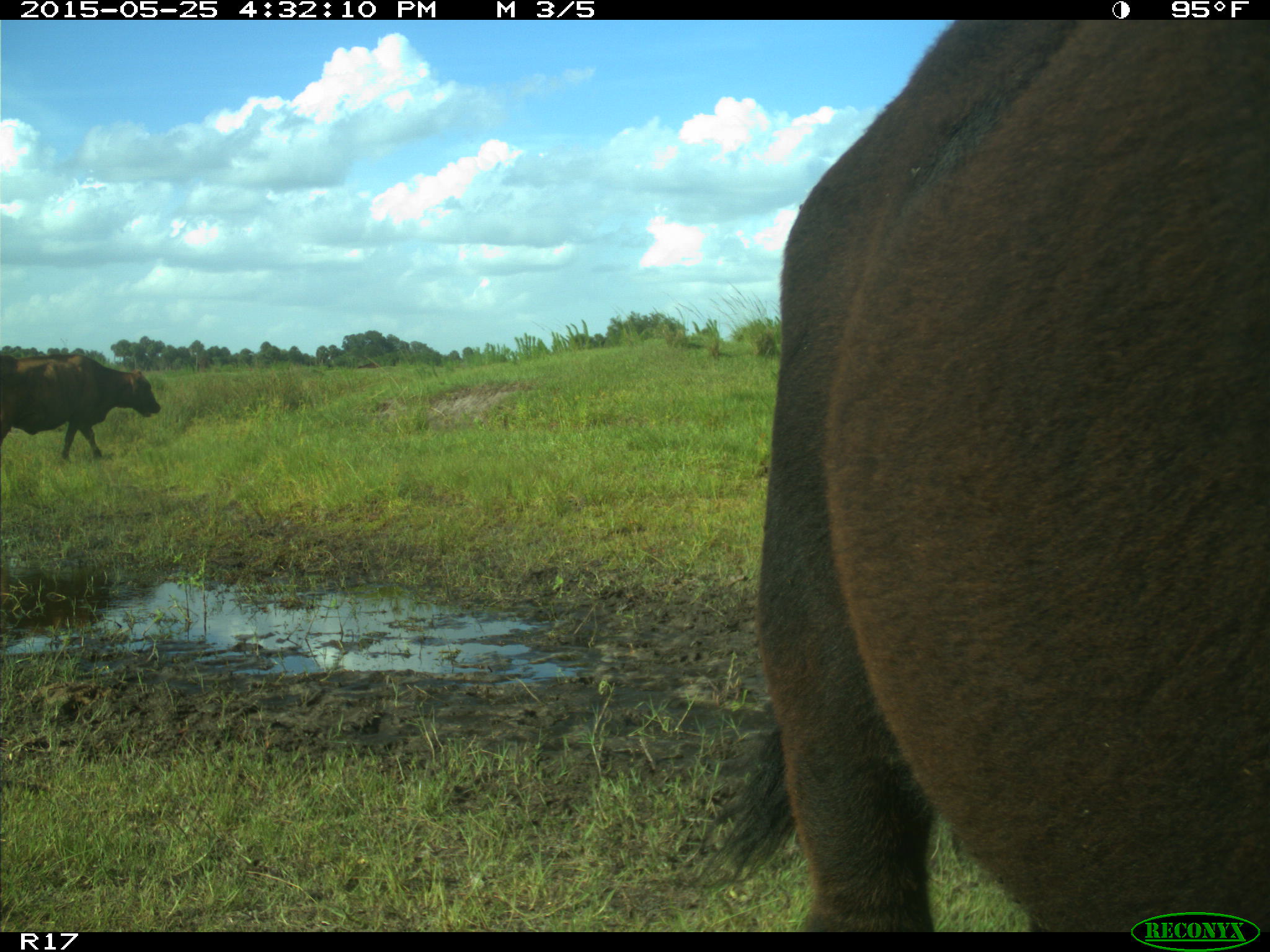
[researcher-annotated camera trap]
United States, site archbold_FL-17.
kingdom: Animalia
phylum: Chordata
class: Mammalia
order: Artiodactyla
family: Bovidae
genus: Bos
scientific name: Bos taurus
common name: domestic cow